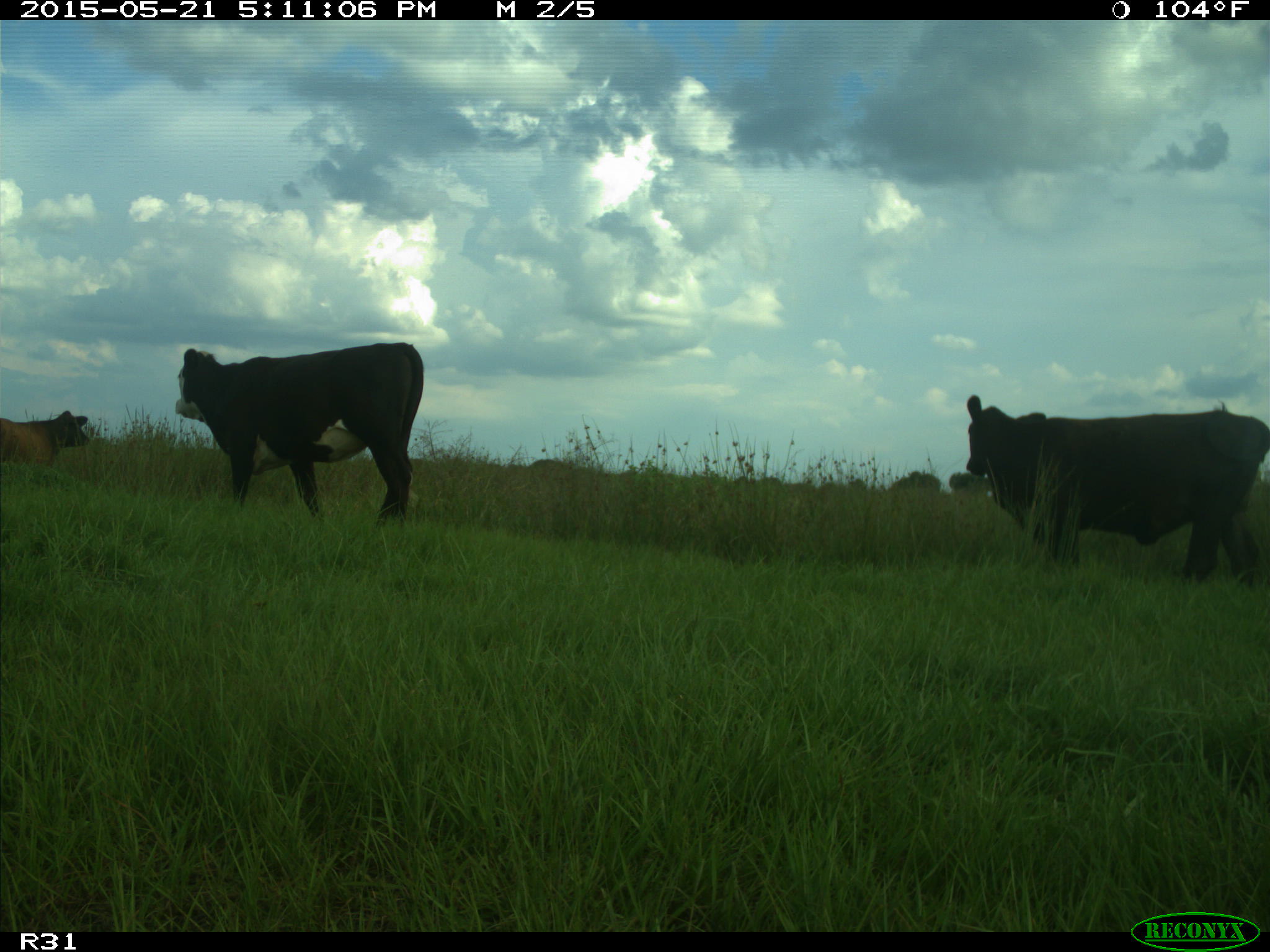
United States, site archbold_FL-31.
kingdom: Animalia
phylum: Chordata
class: Mammalia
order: Artiodactyla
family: Bovidae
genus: Bos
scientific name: Bos taurus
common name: domestic cow